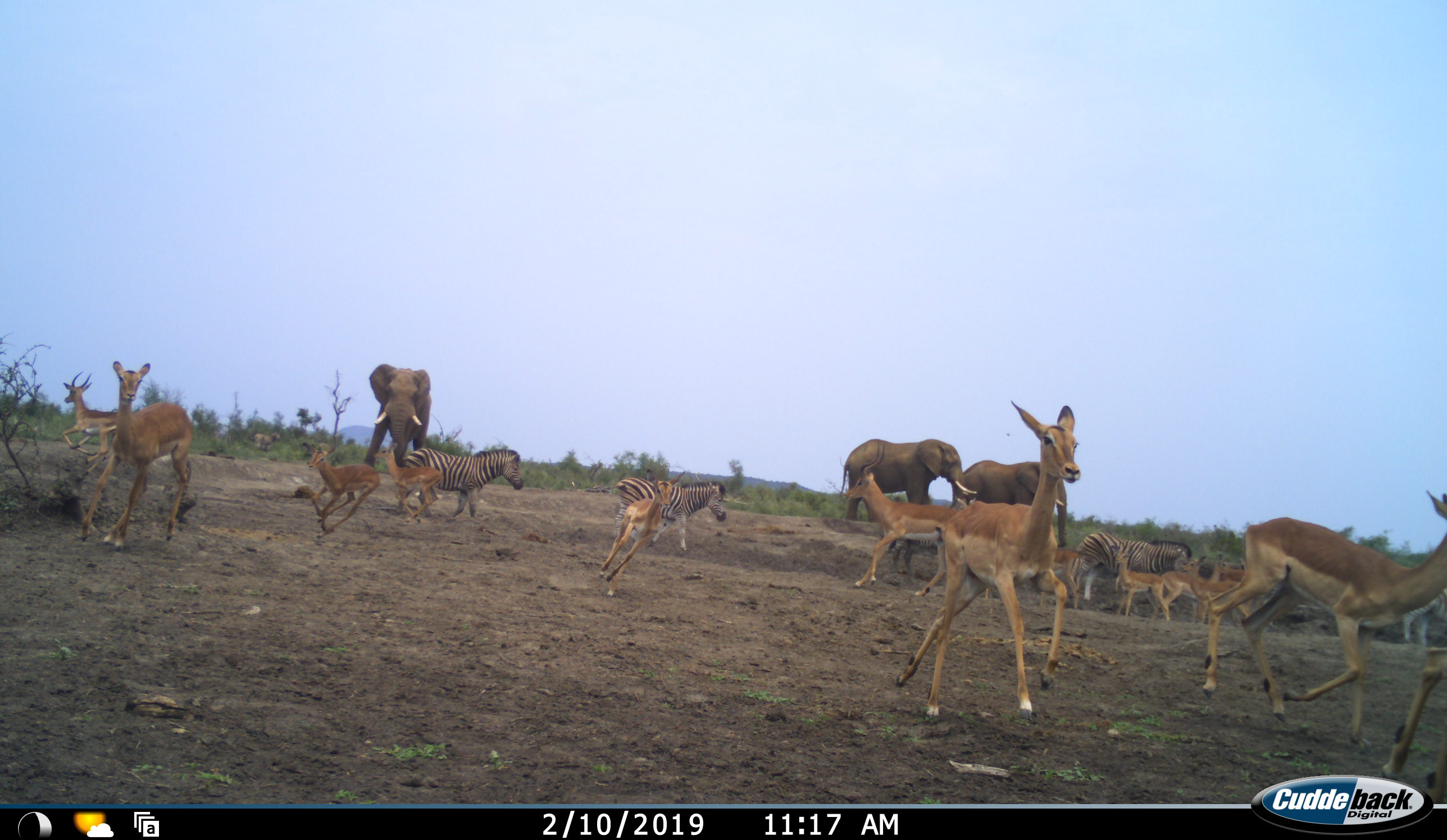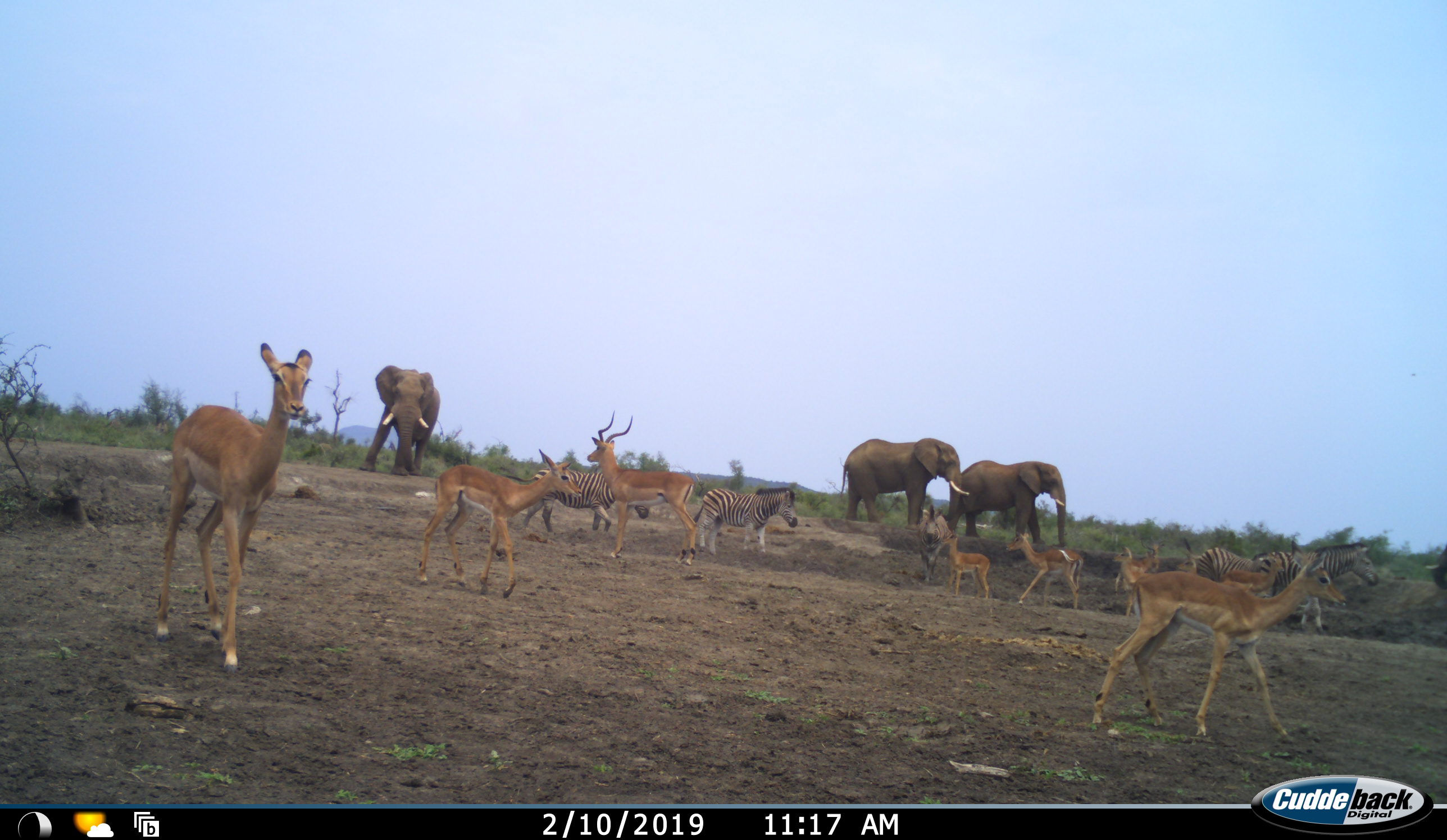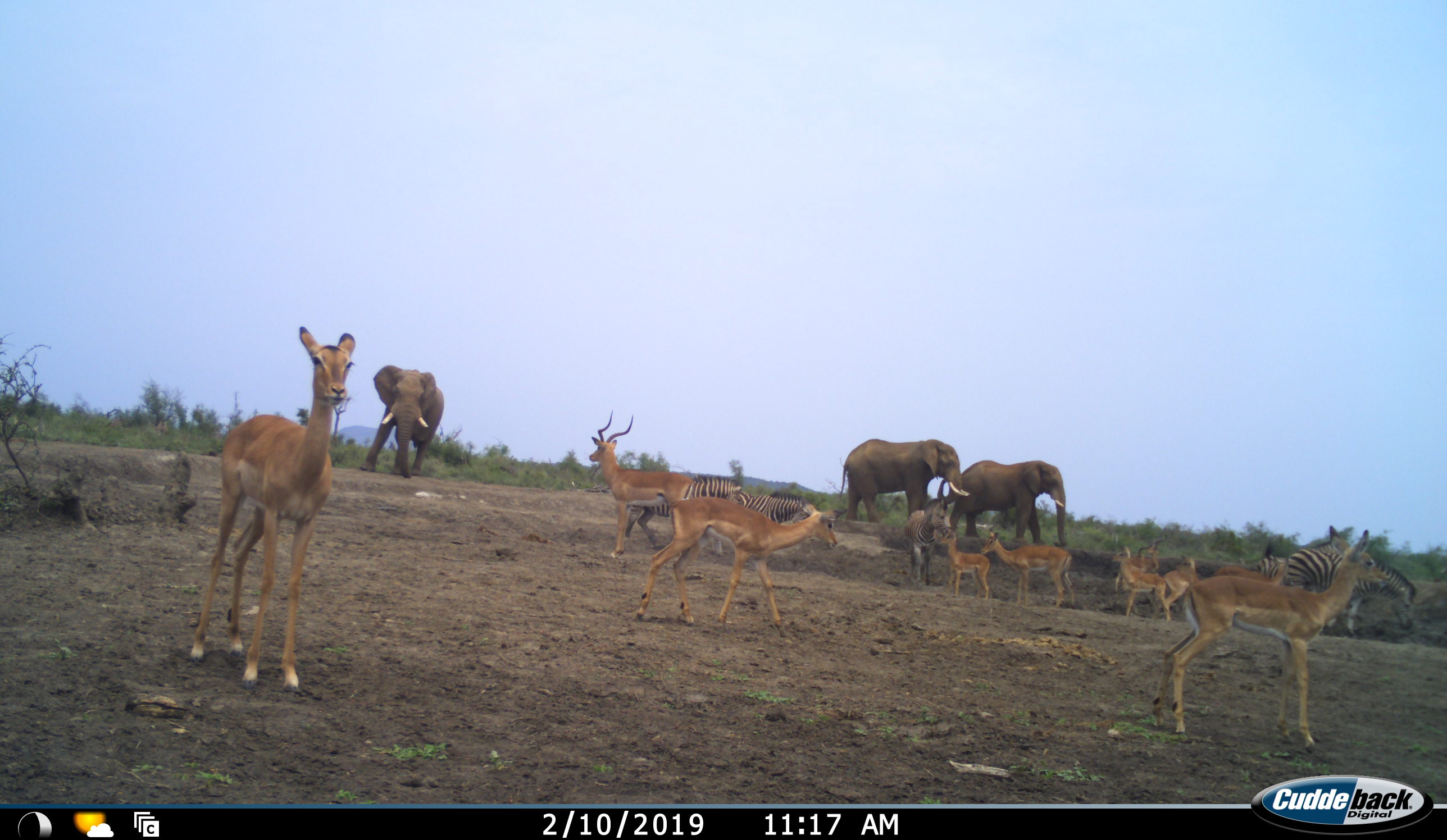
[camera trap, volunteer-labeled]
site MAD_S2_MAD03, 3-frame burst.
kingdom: Animalia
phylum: Chordata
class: Mammalia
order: Proboscidea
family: Elephantidae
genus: Loxodonta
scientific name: Loxodonta africana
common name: african bush elephant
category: elephant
Elephant (african bush elephant) (Loxodonta africana), count 3. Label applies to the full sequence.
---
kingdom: Animalia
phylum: Chordata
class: Mammalia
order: Artiodactyla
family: Bovidae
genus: Aepyceros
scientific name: Aepyceros melampus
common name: impala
Impala (Aepyceros melampus), count 11-50. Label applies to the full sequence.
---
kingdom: Animalia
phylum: Chordata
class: Mammalia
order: Perissodactyla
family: Equidae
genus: Equus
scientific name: Equus quagga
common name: plains zebra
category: zebraplains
Zebraplains (plains zebra) (Equus quagga), count 4. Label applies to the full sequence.